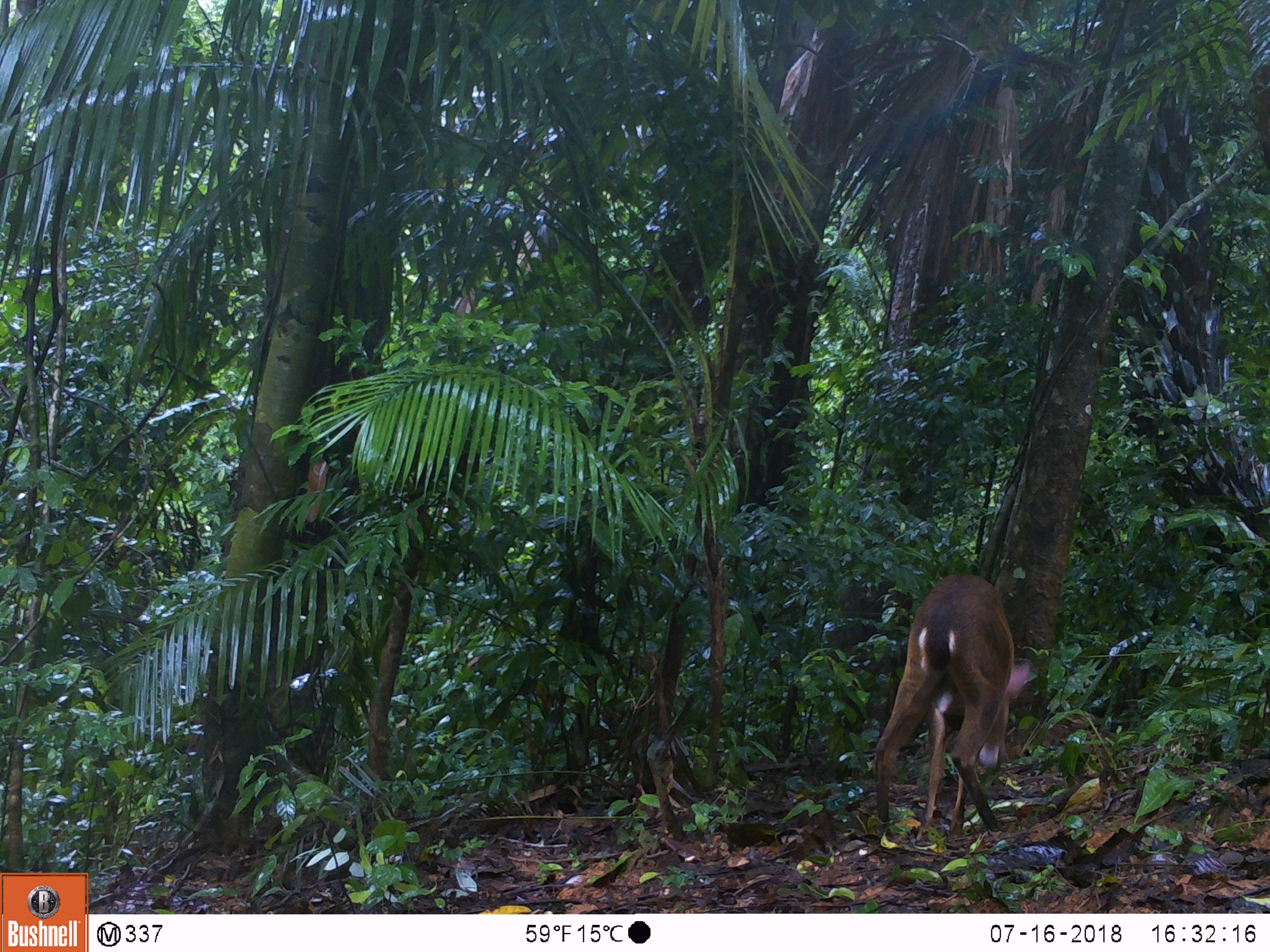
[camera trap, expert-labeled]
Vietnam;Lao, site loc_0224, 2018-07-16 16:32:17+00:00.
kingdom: Animalia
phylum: Chordata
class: Mammalia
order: Artiodactyla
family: Cervidae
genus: Muntiacus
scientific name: Muntiacus vuquangensis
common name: large-antlered muntjac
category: large antlered muntjac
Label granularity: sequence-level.